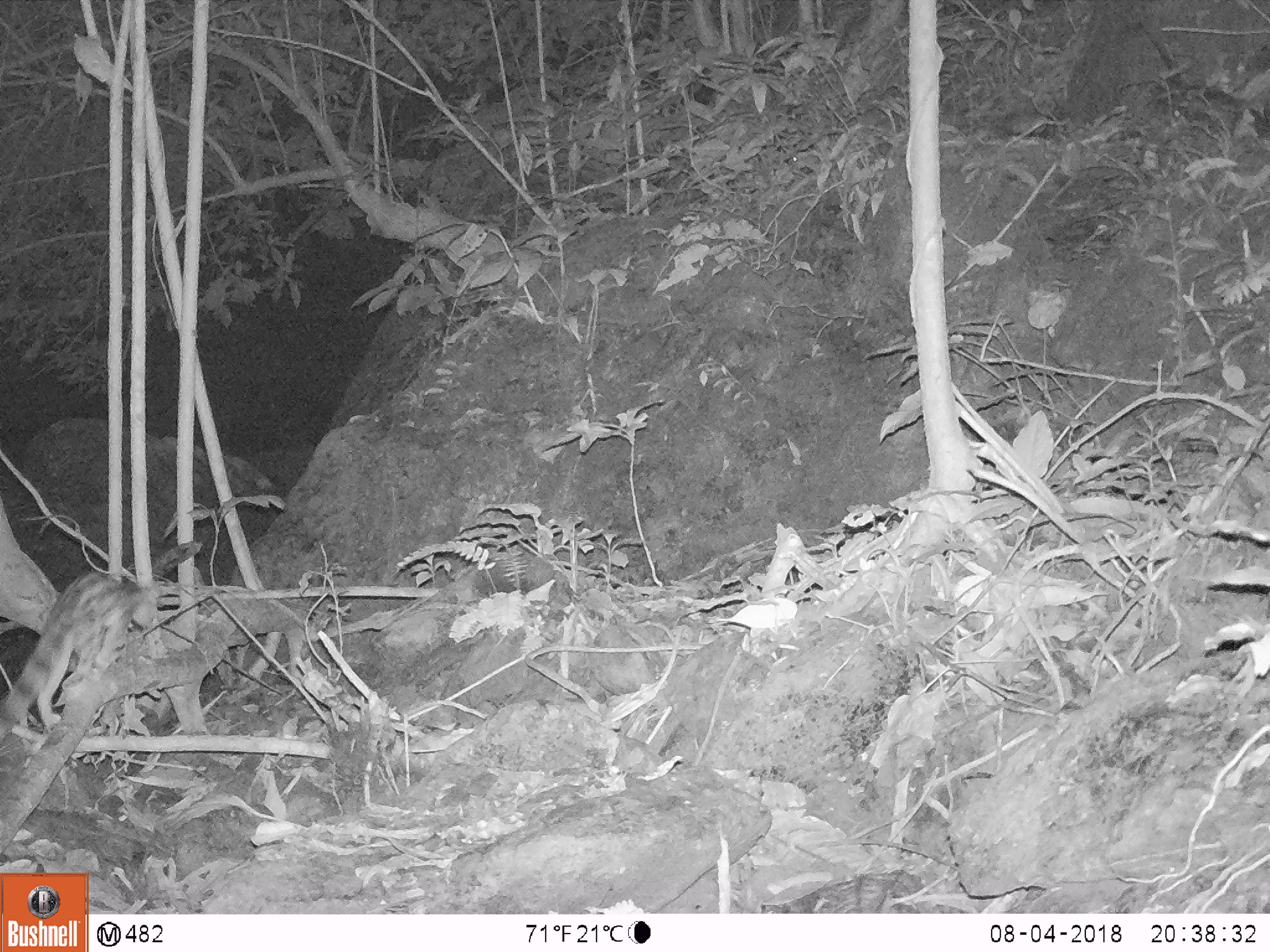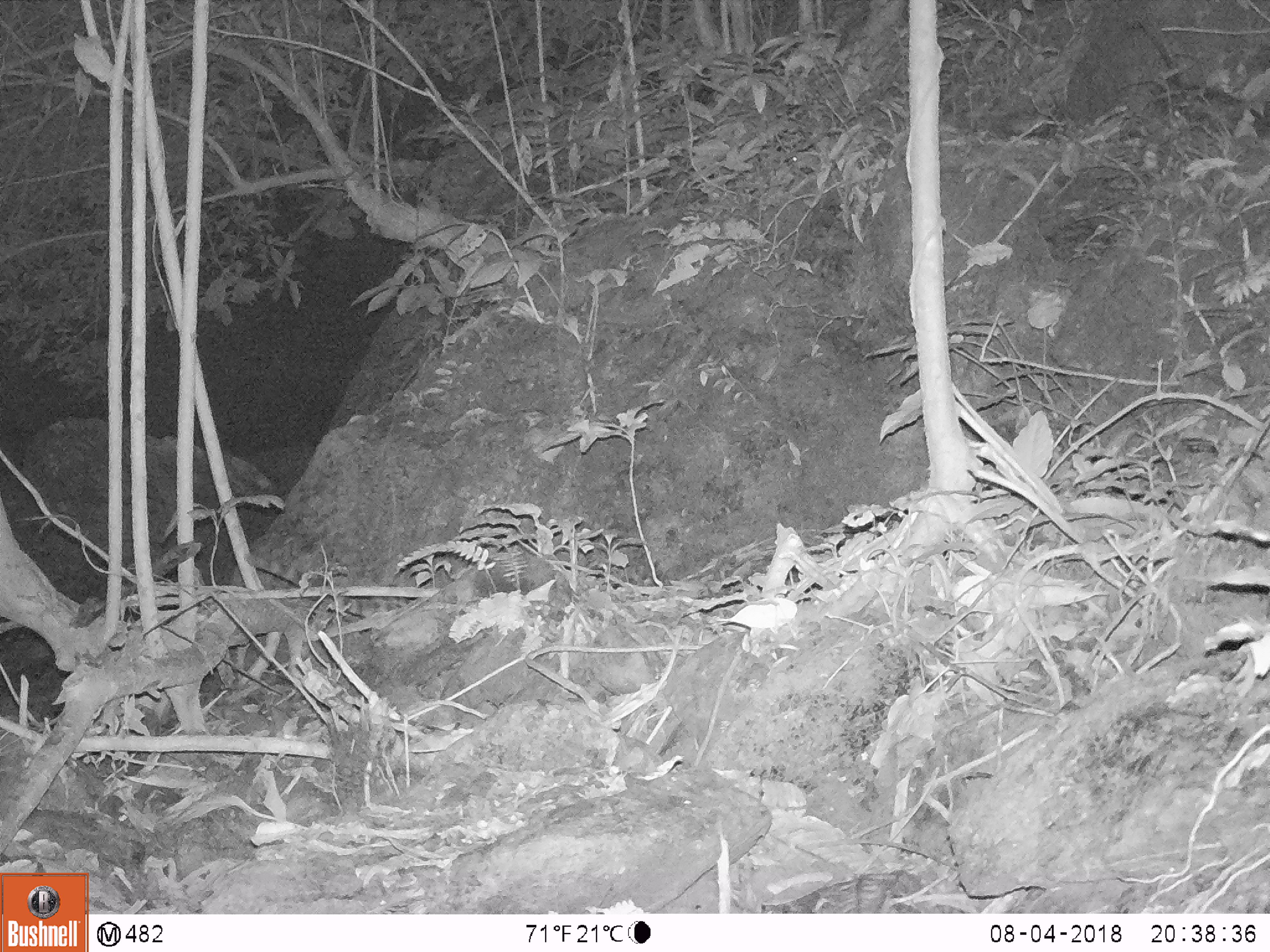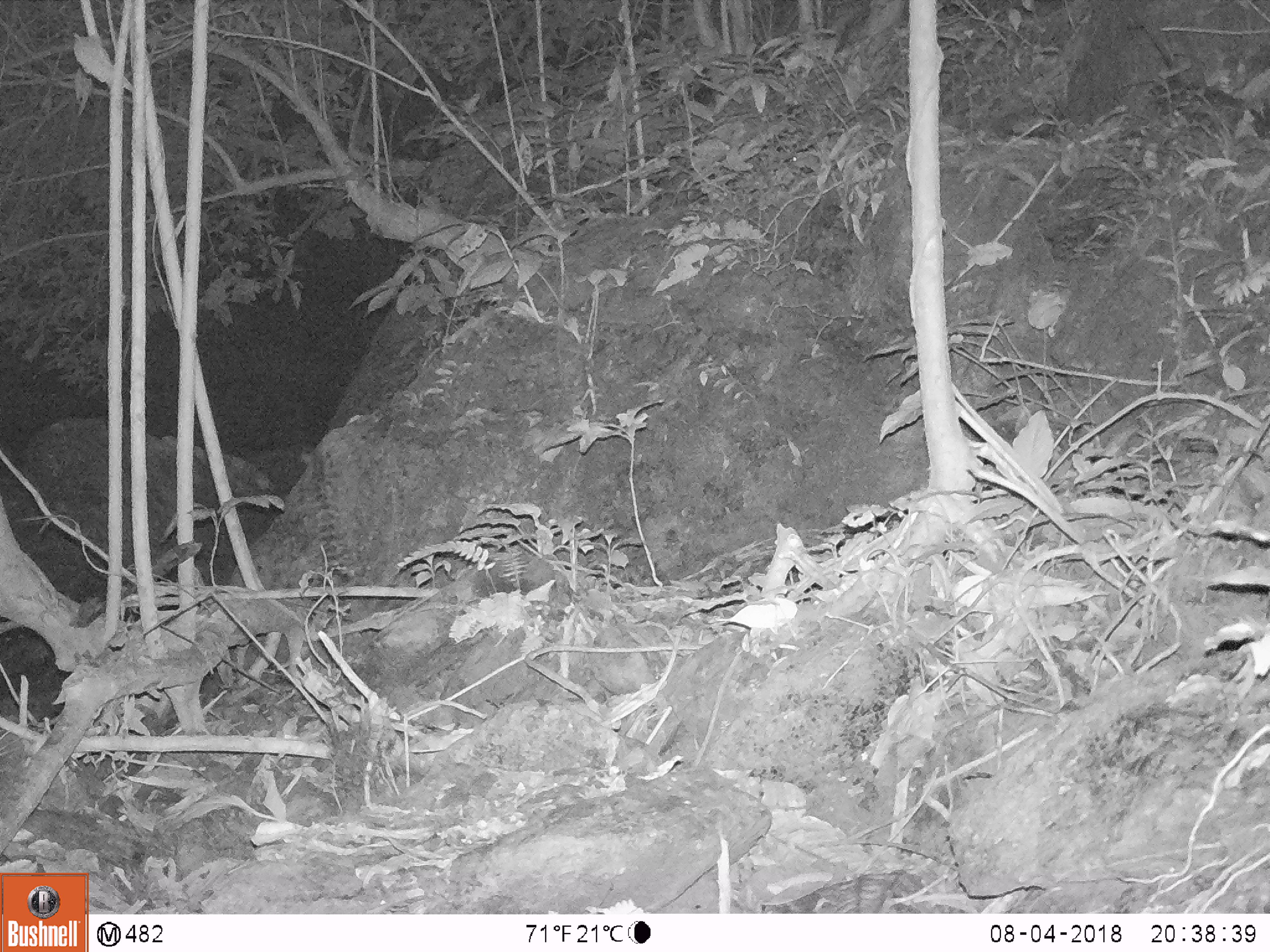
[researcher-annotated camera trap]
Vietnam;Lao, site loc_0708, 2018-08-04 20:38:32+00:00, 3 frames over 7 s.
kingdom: Animalia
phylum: Chordata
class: Mammalia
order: Carnivora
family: Prionodontidae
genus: Prionodon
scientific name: Prionodon pardicolor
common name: spotted linsang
Spotted linsang (Prionodon pardicolor). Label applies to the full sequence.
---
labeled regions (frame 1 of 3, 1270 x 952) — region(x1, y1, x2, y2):
spotted linsang: region(0, 571, 157, 740)